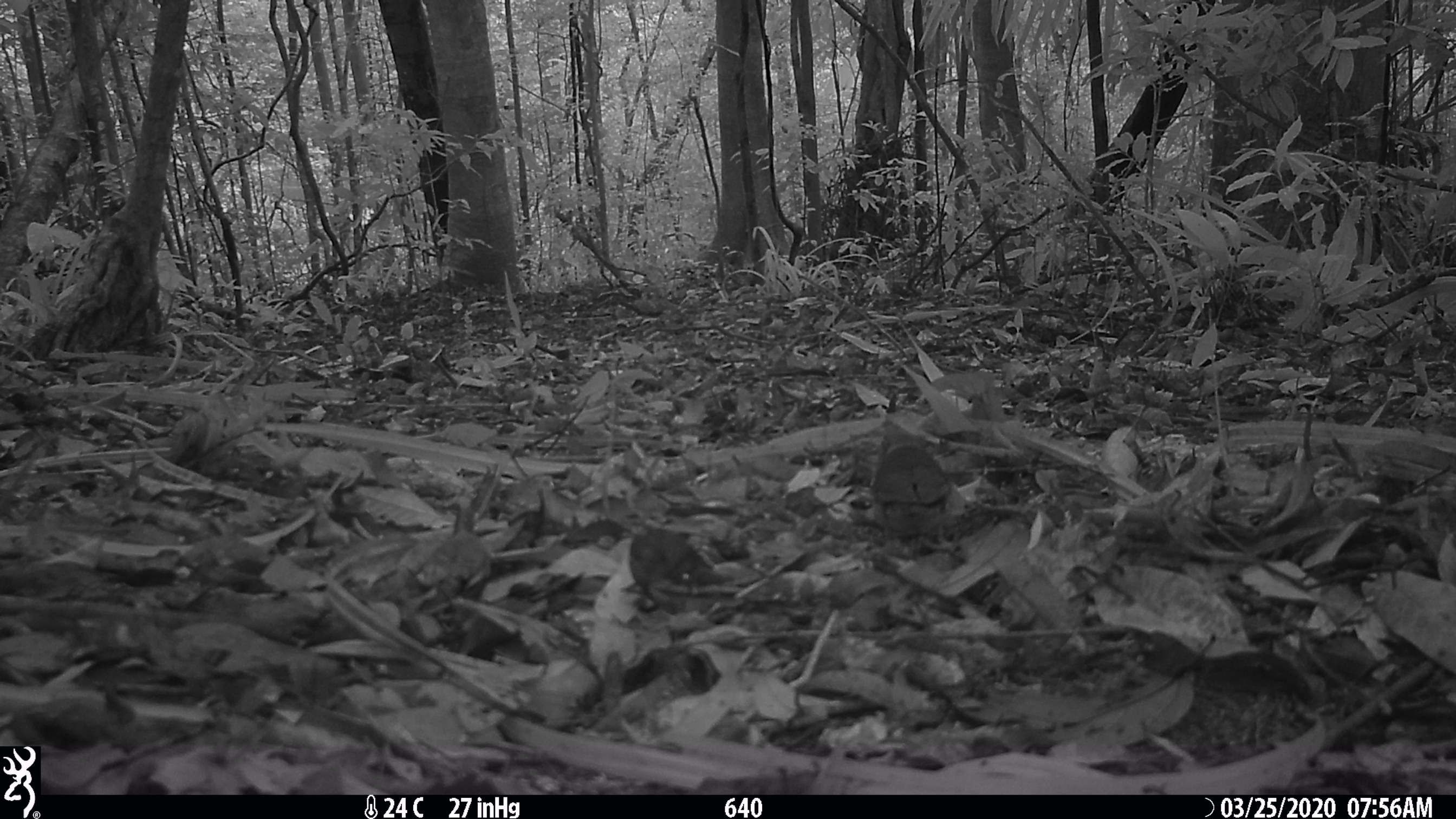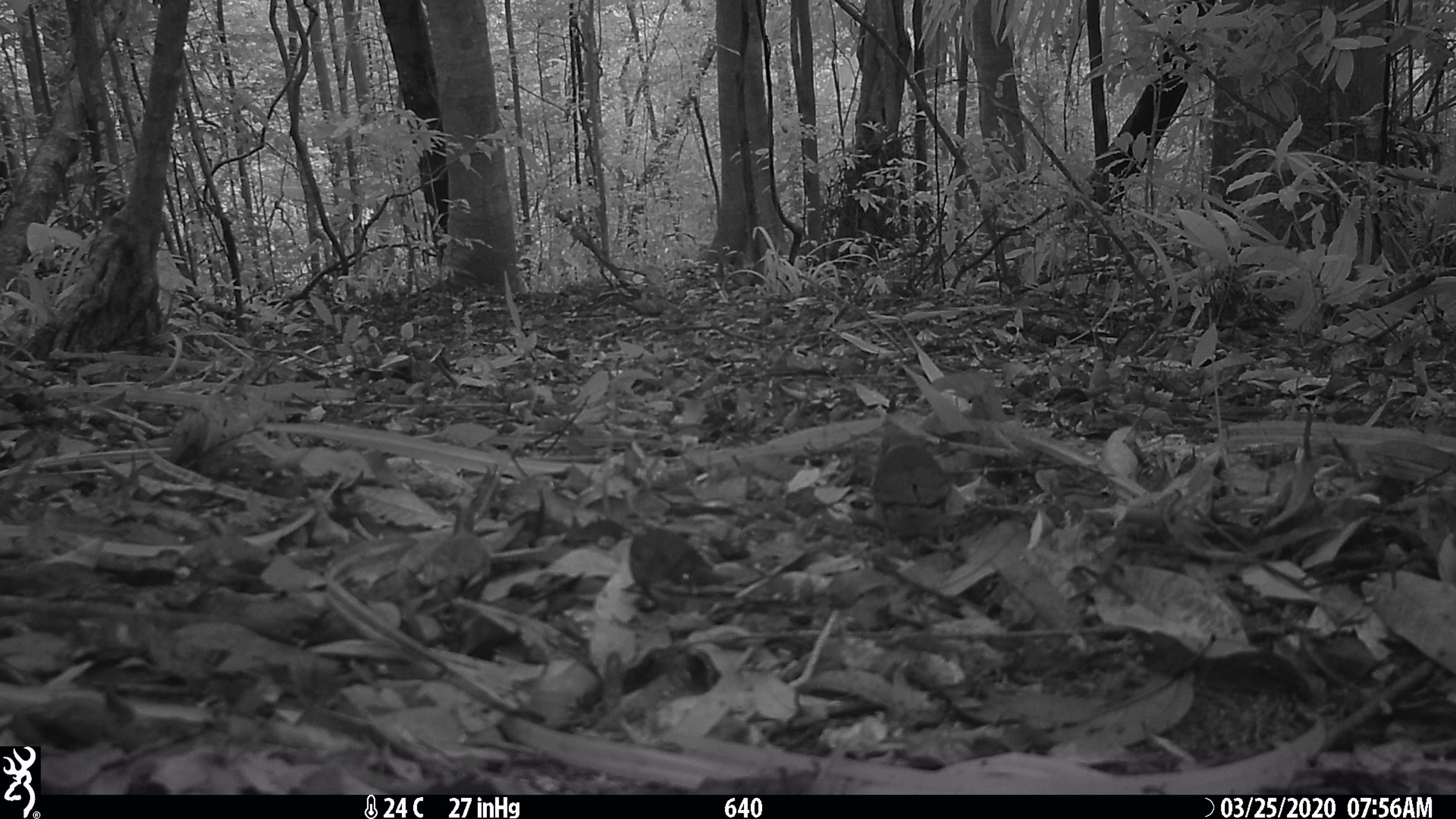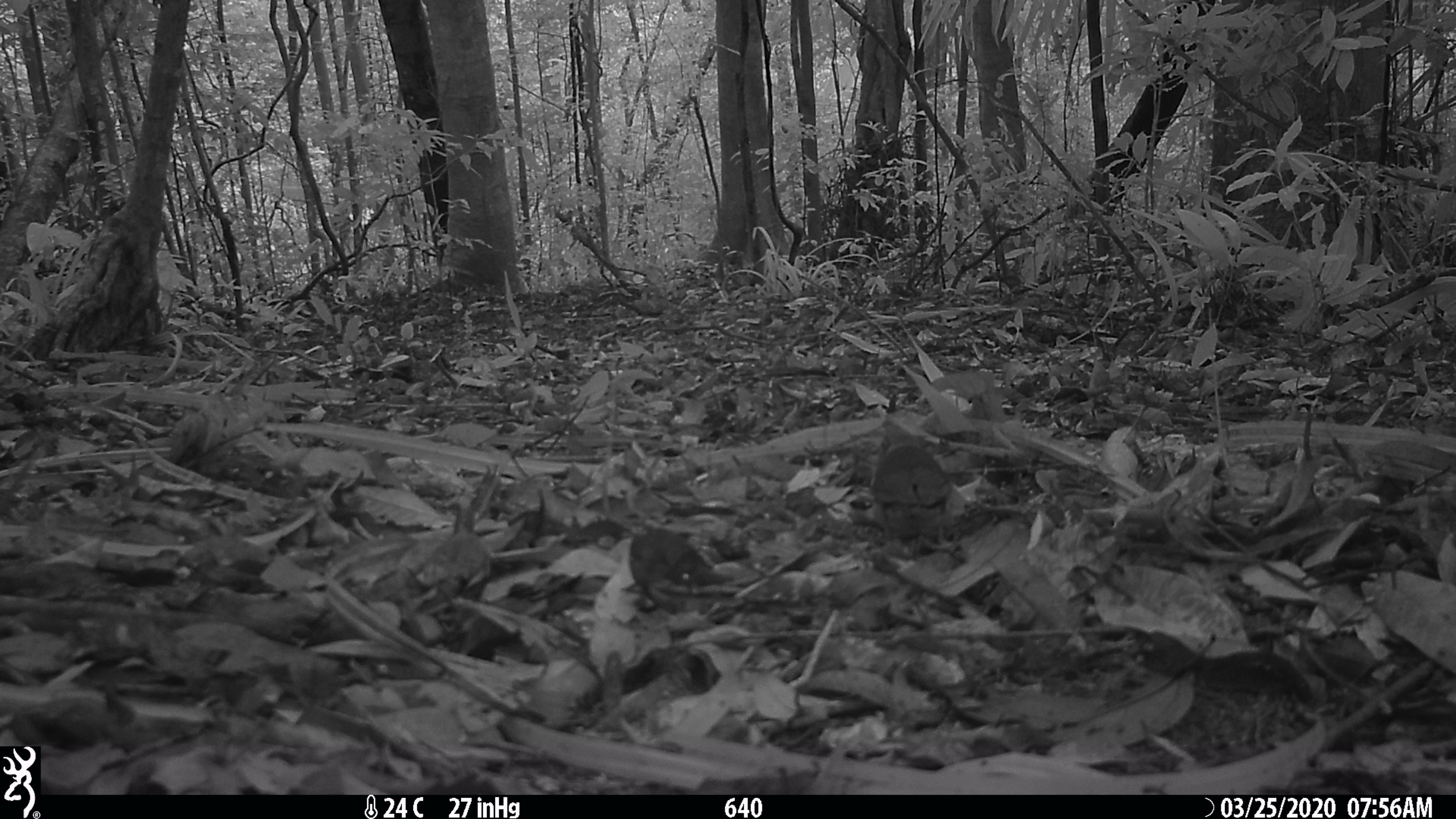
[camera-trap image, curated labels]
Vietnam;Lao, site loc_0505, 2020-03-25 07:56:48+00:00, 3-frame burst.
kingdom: Animalia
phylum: Chordata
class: Aves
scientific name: Aves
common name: bird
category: unidentified bird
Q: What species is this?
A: Unidentified bird (bird) (Aves).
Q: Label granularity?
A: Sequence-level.